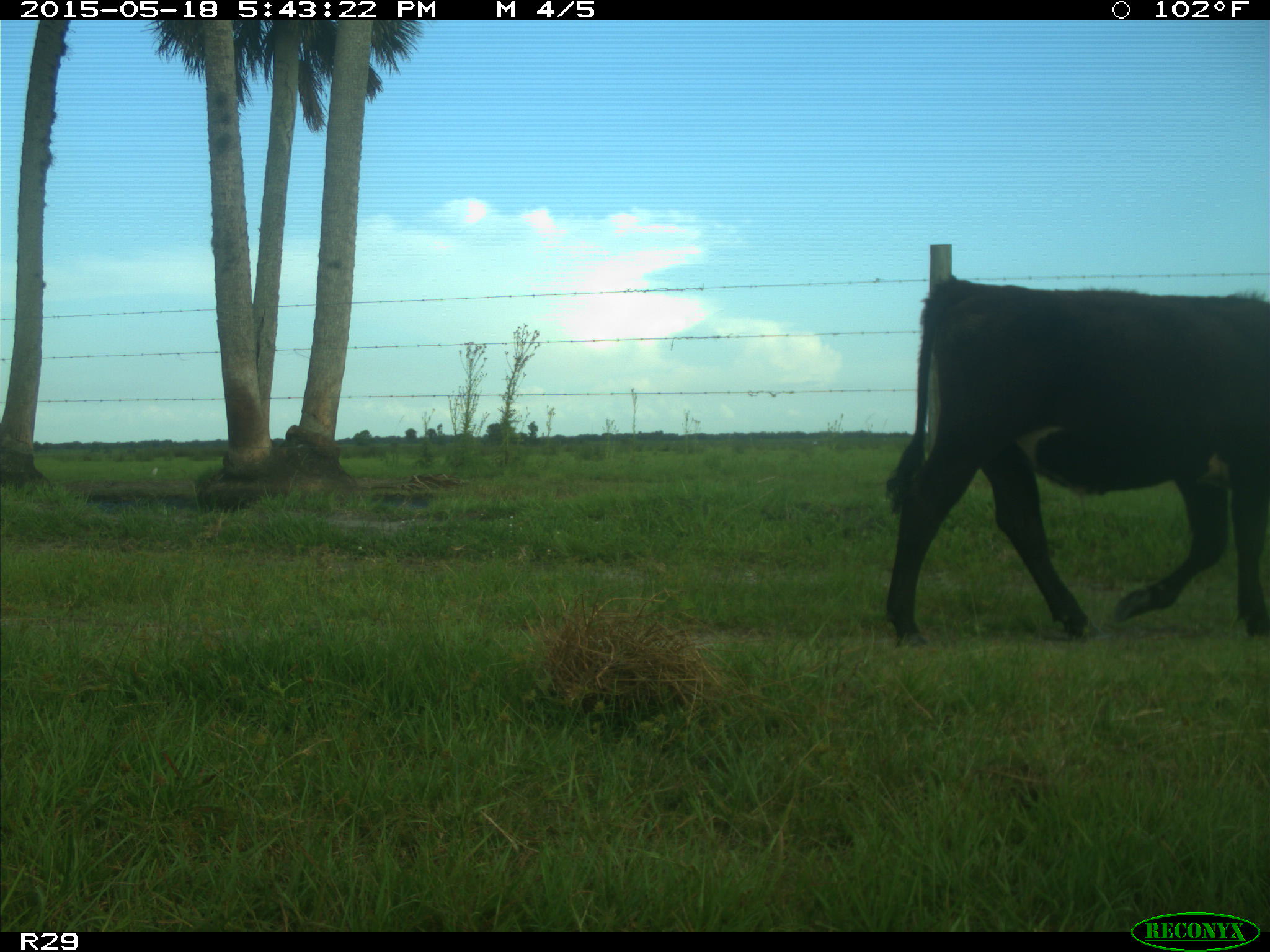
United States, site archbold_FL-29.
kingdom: Animalia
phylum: Chordata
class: Mammalia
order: Artiodactyla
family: Bovidae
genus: Bos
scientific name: Bos taurus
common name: domestic cow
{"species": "Bos taurus (domestic cow)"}